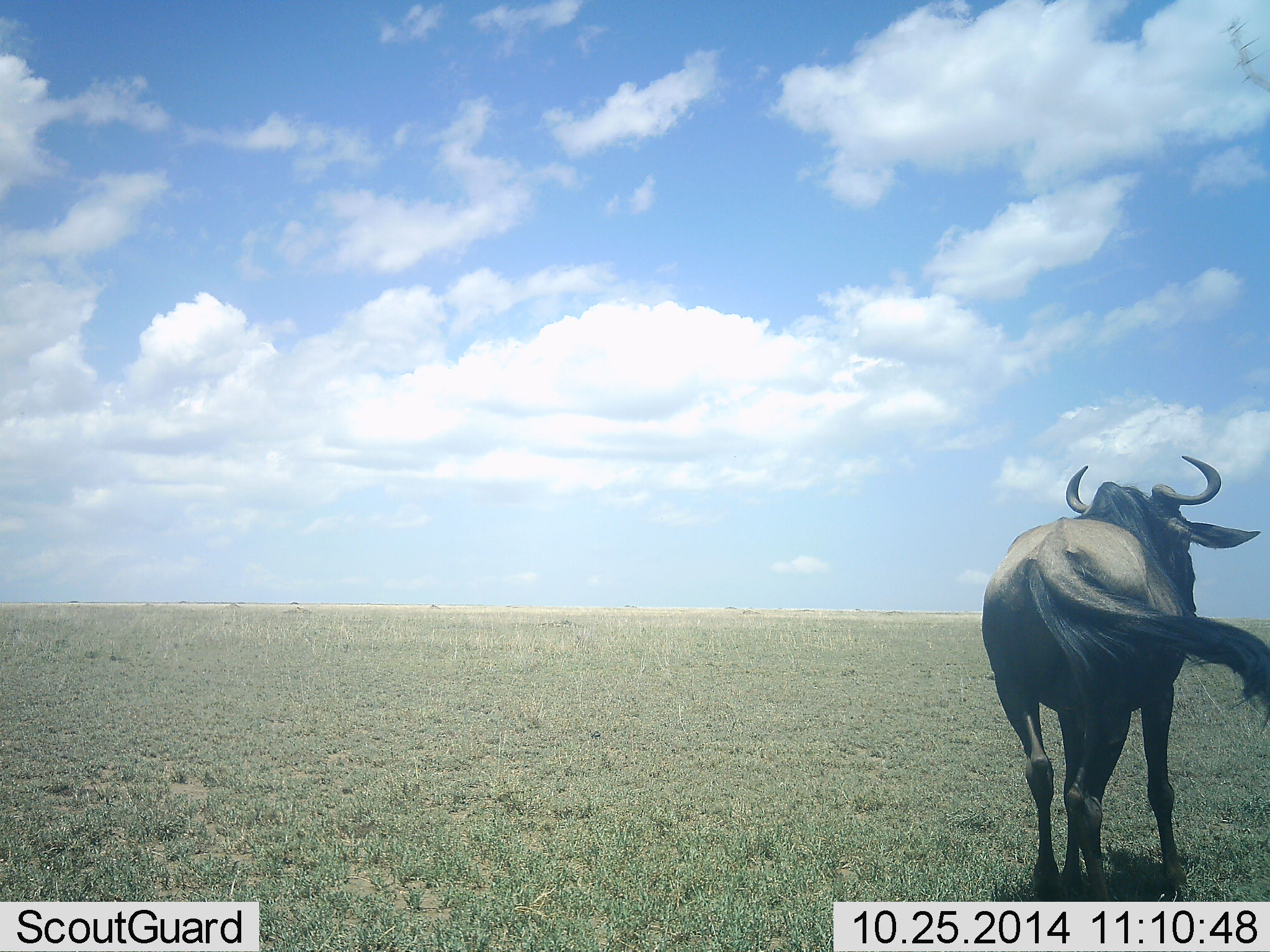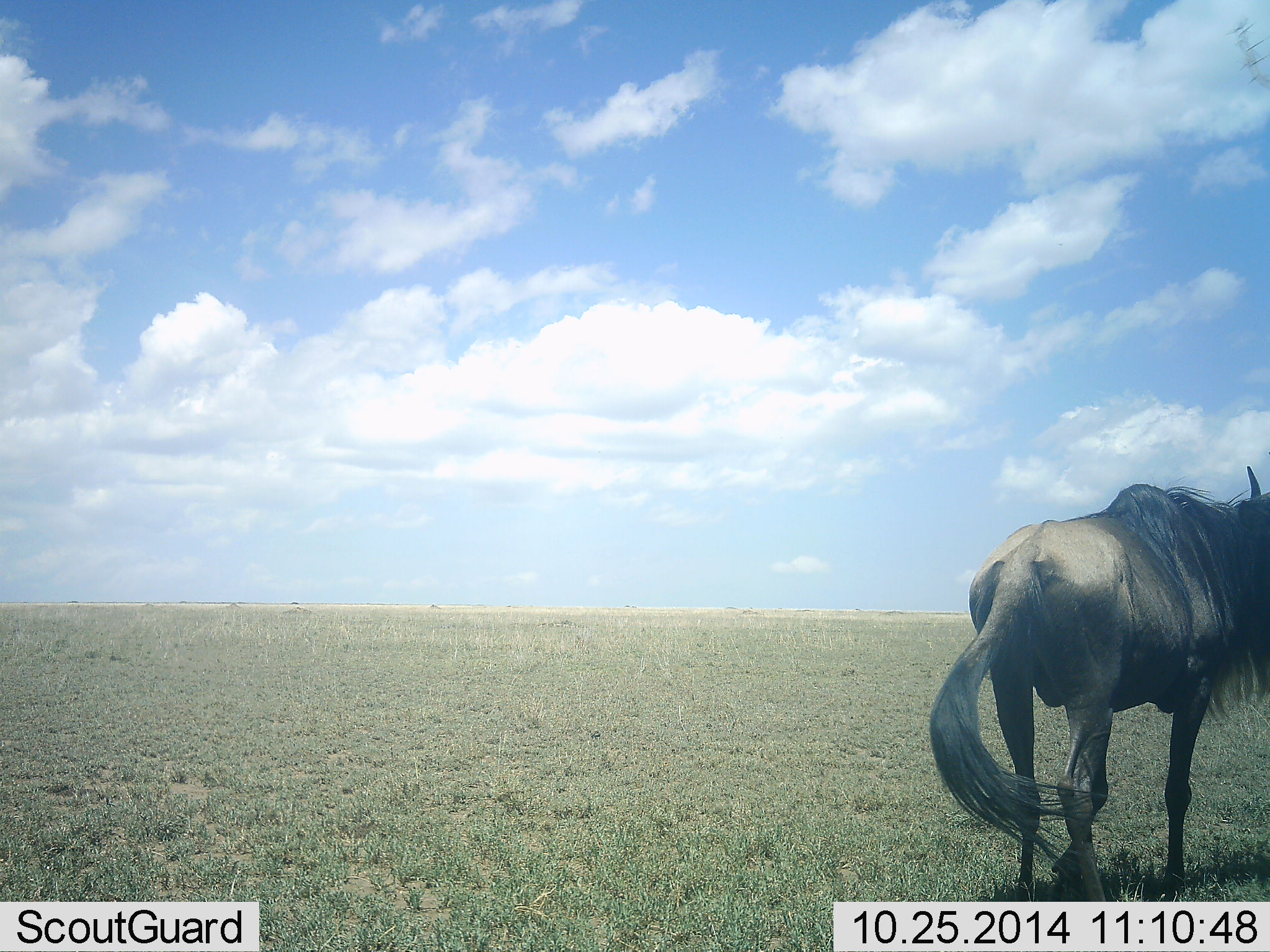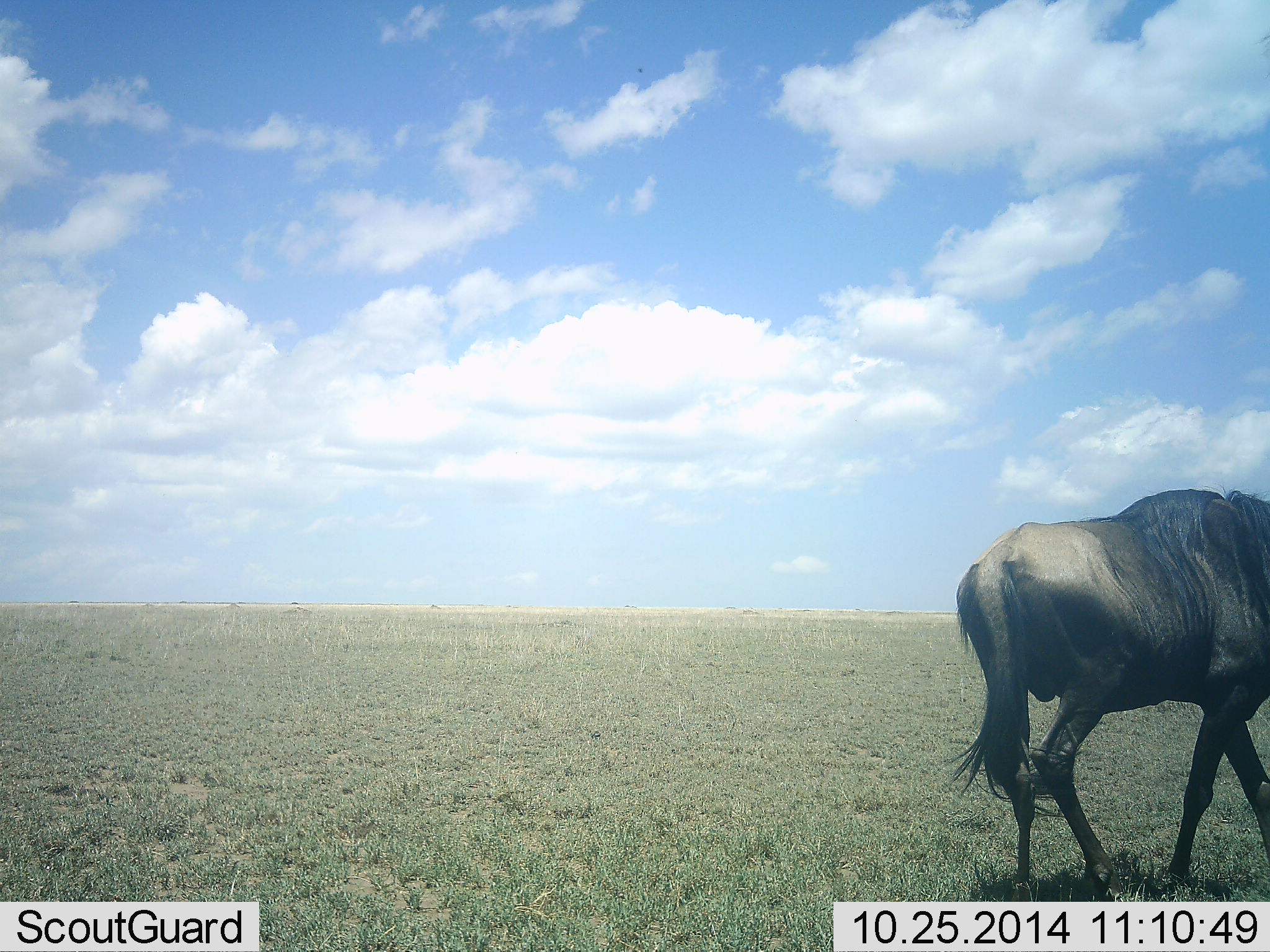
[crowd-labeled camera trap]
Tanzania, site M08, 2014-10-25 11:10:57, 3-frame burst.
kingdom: Animalia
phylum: Chordata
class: Mammalia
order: Artiodactyla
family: Bovidae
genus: Connochaetes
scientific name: Connochaetes taurinus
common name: blue wildebeest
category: wildebeest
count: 1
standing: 30%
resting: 0%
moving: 70%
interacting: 10%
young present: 0%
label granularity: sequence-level